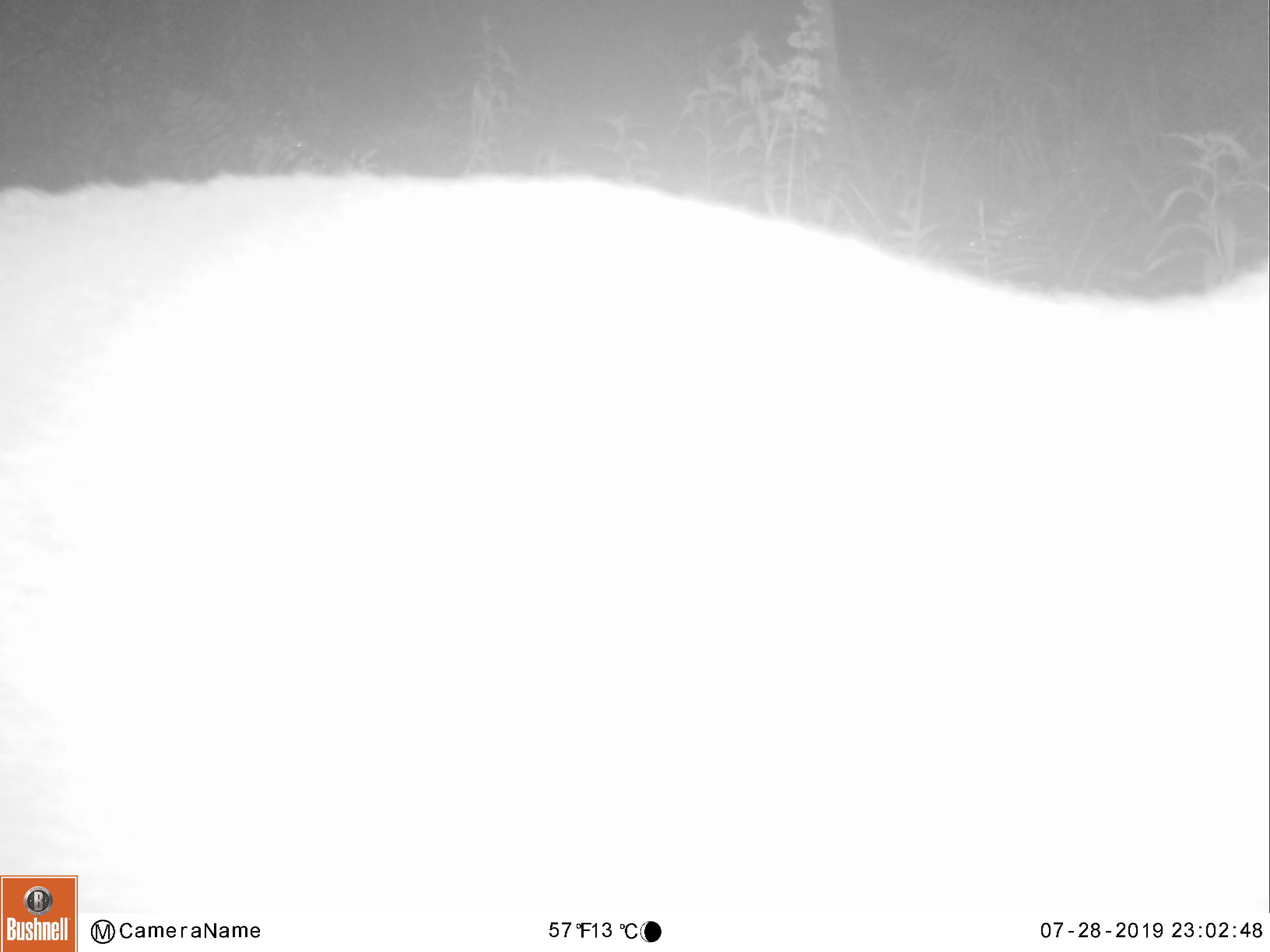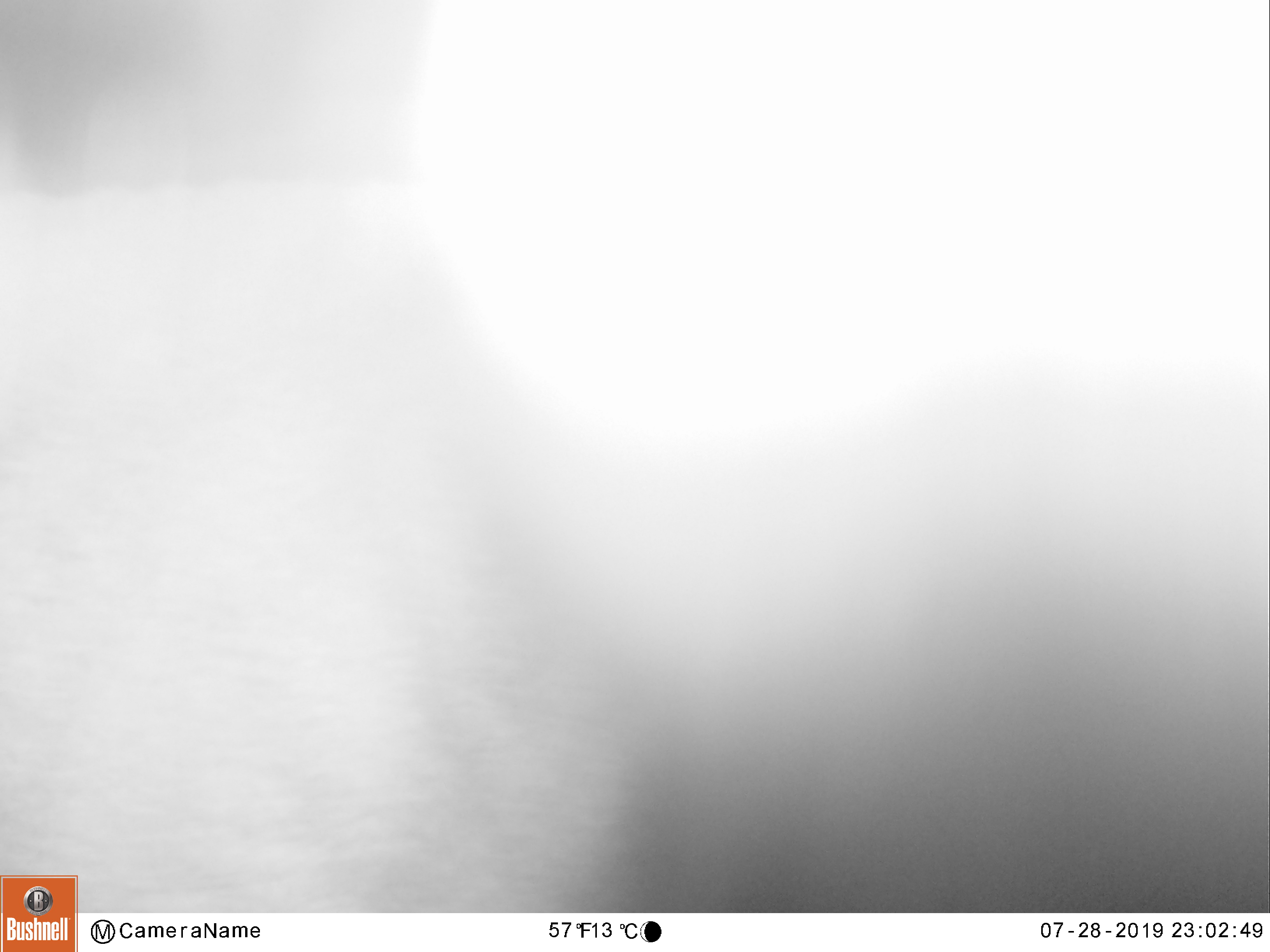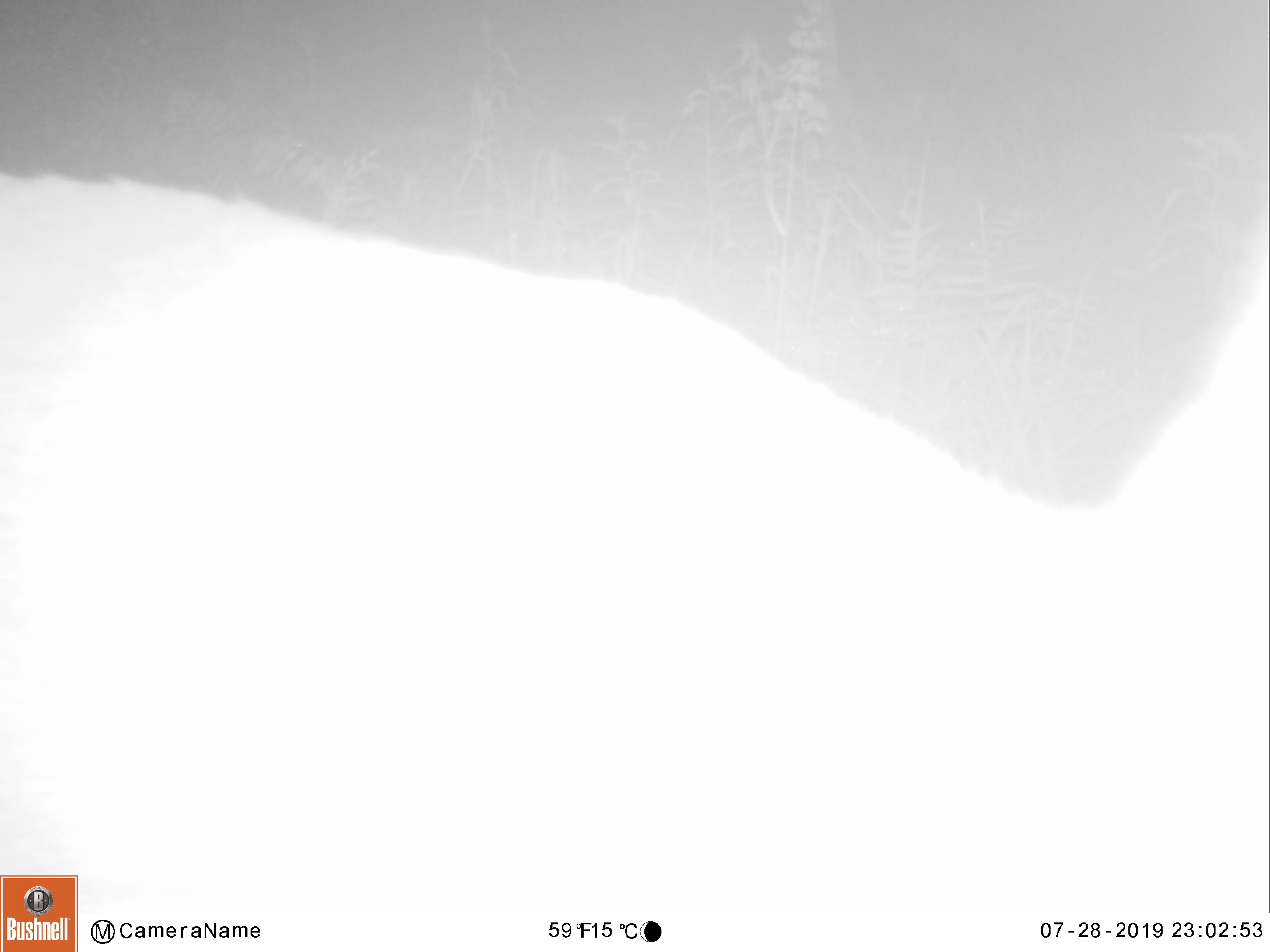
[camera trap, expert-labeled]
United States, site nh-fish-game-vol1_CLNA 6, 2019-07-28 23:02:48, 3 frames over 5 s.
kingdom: Animalia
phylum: Chordata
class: Mammalia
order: Artiodactyla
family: Cervidae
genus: Odocoileus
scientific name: Odocoileus virginianus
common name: white-tailed deer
White-tailed deer (Odocoileus virginianus).